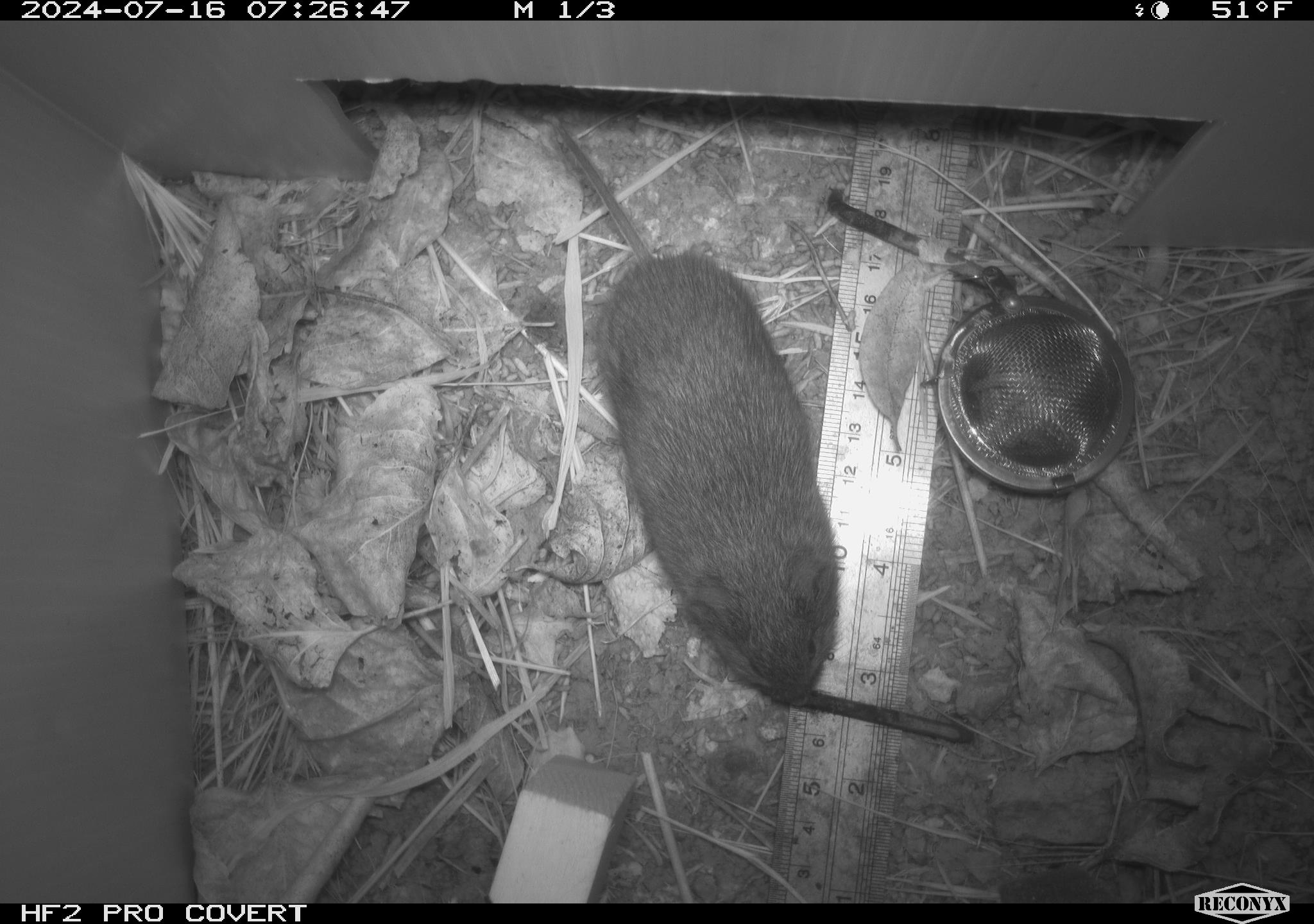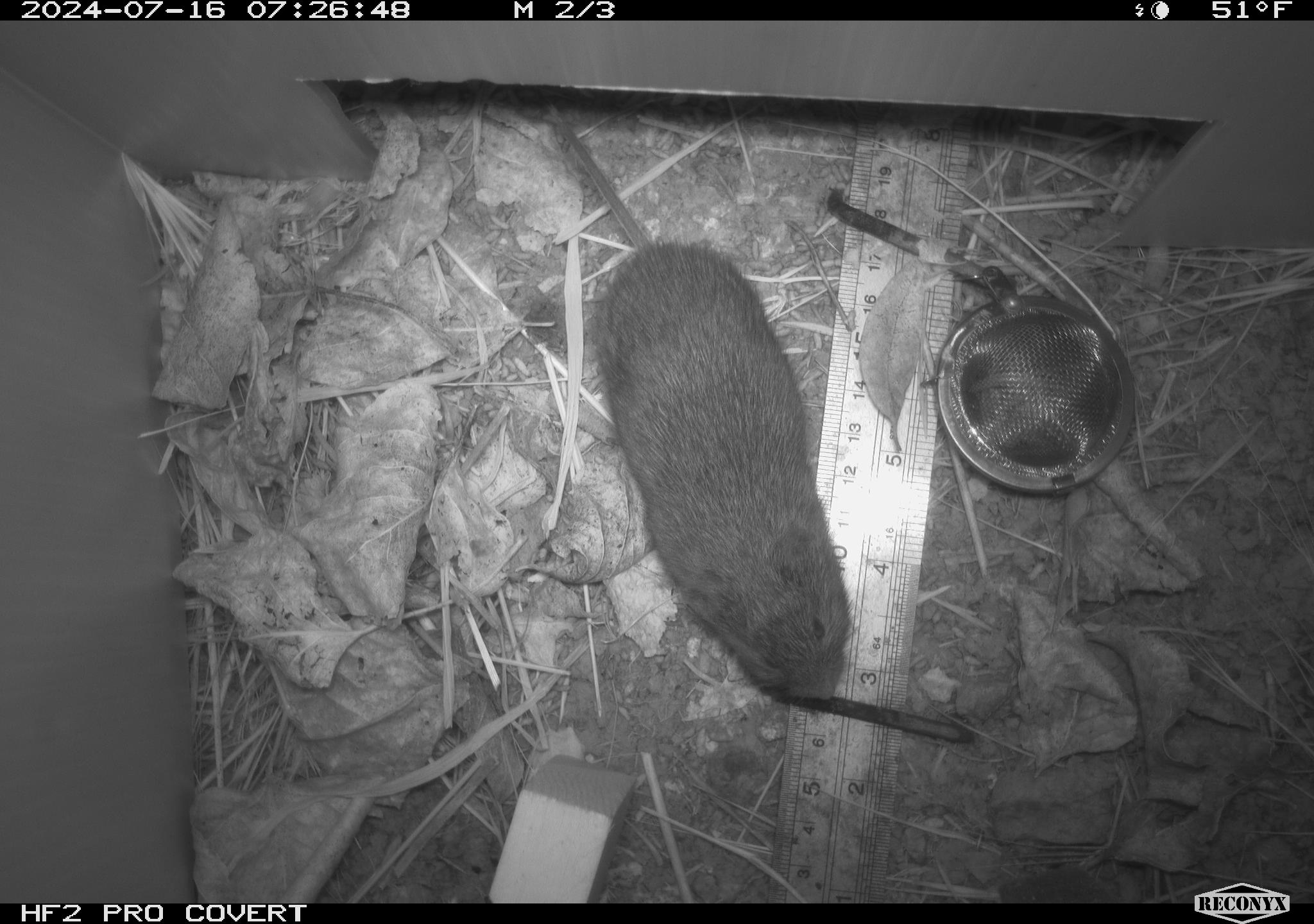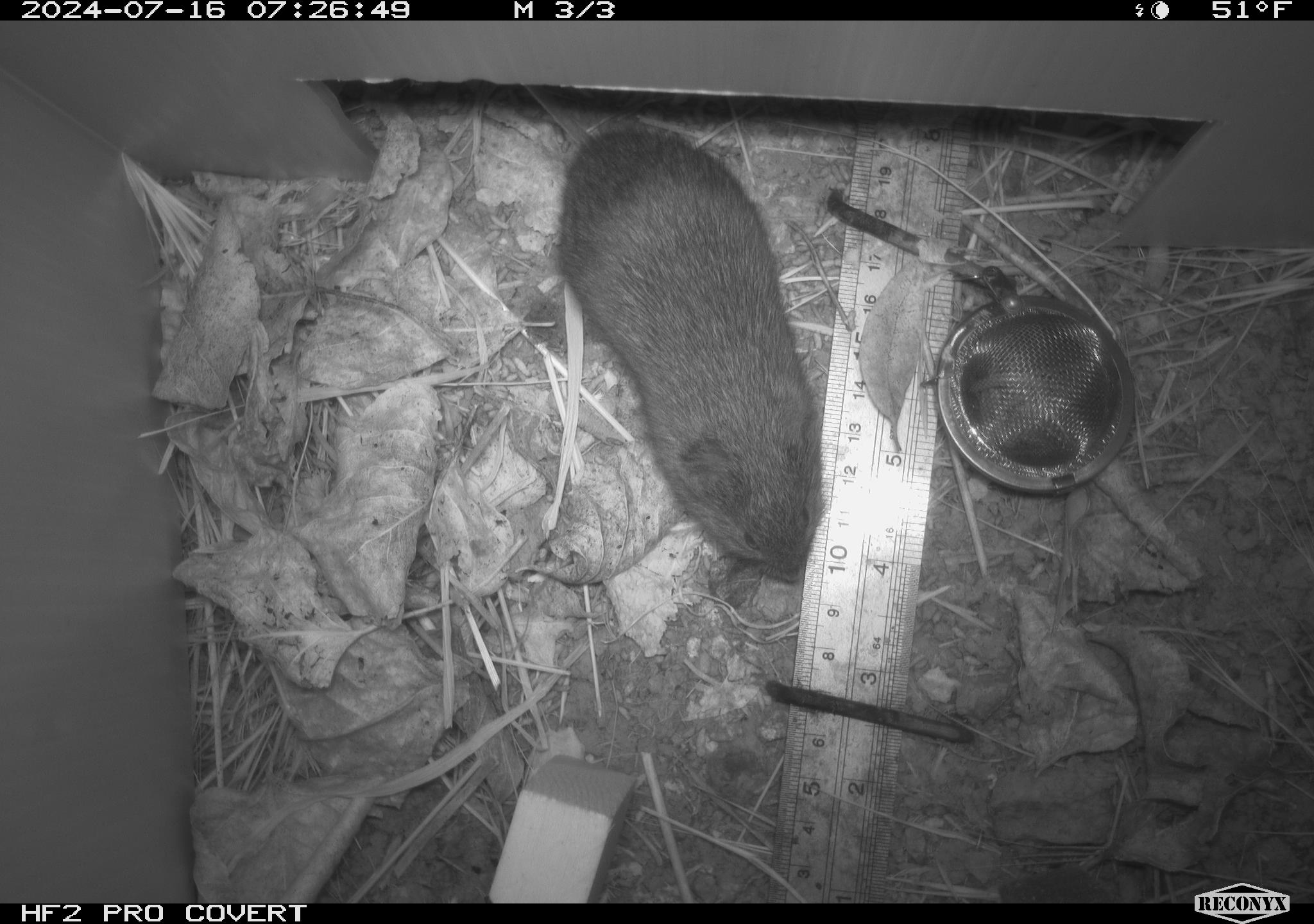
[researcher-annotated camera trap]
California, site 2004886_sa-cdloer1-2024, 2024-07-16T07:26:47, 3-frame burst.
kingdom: Animalia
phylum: Chordata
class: Mammalia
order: Rodentia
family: Cricetidae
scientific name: Arvicolinae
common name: voles, lemmings, and muskrats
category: arvicolinae subfamily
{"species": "arvicolinae subfamily (voles, lemmings, and muskrats) (Arvicolinae)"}